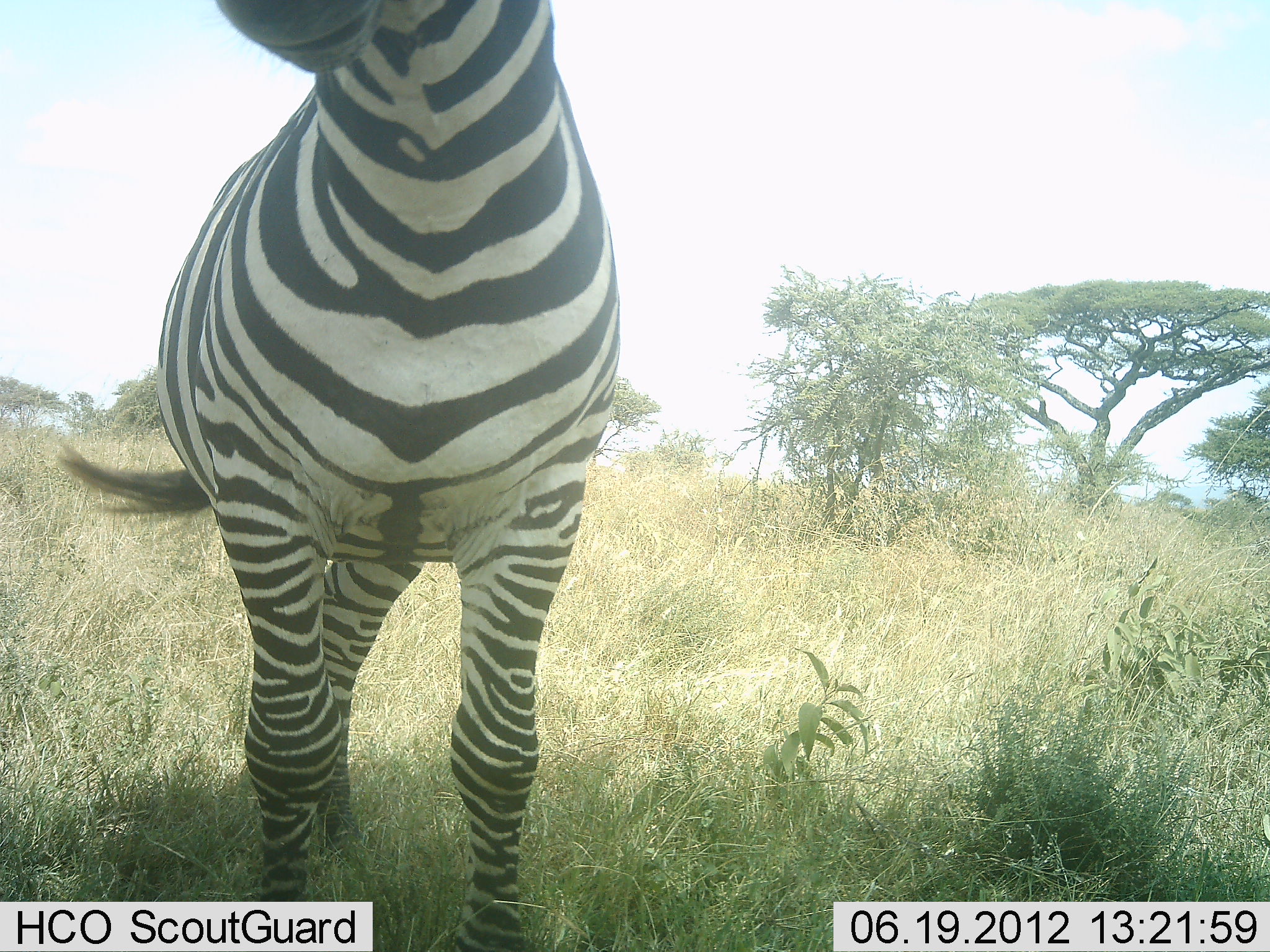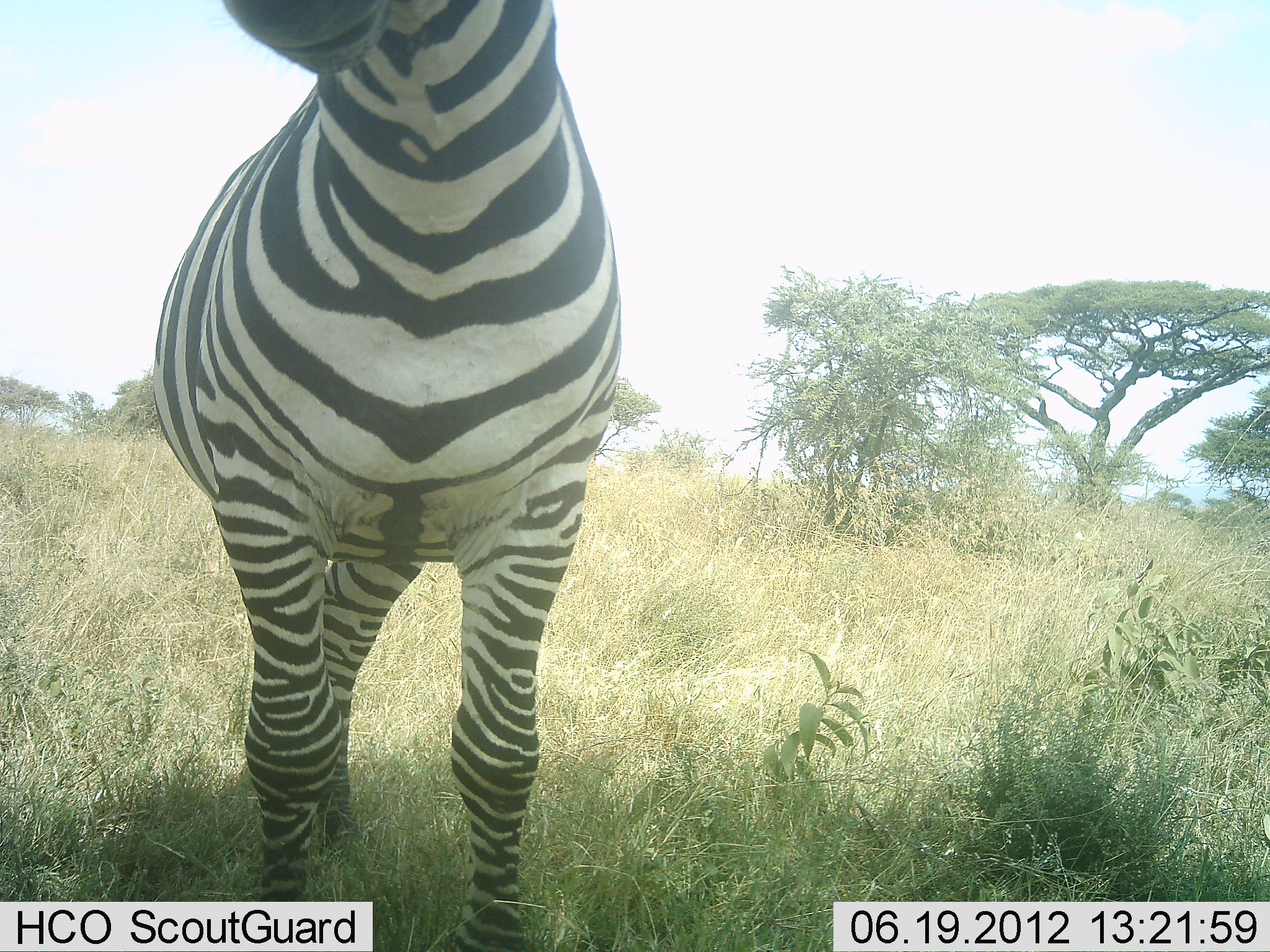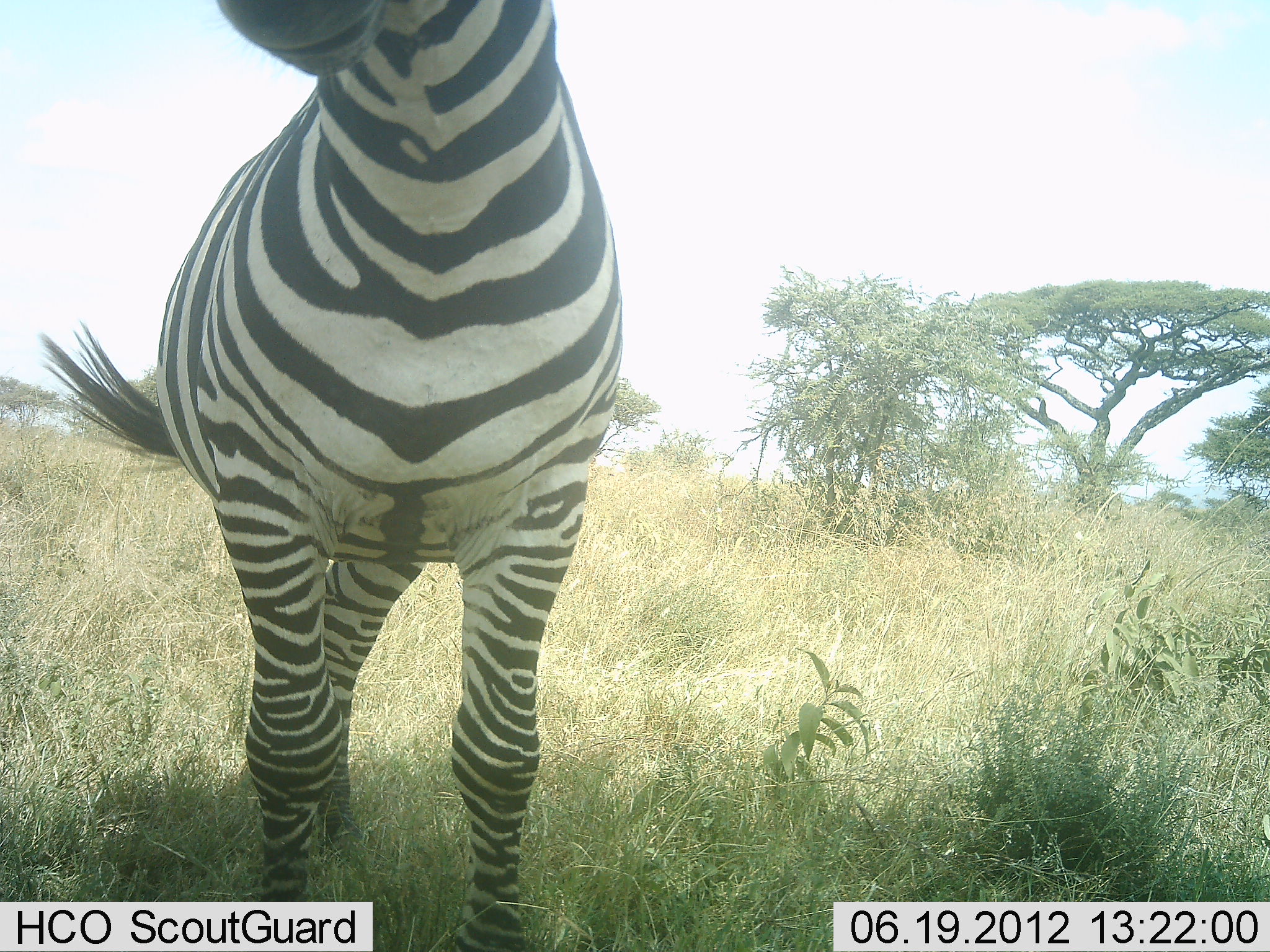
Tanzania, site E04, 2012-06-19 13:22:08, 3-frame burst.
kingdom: Animalia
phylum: Chordata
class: Mammalia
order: Perissodactyla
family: Equidae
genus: Equus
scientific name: Equus quagga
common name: plains zebra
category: zebra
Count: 1.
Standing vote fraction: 90%.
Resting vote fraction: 0%.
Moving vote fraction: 10%.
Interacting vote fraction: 0%.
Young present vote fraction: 0%.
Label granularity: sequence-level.